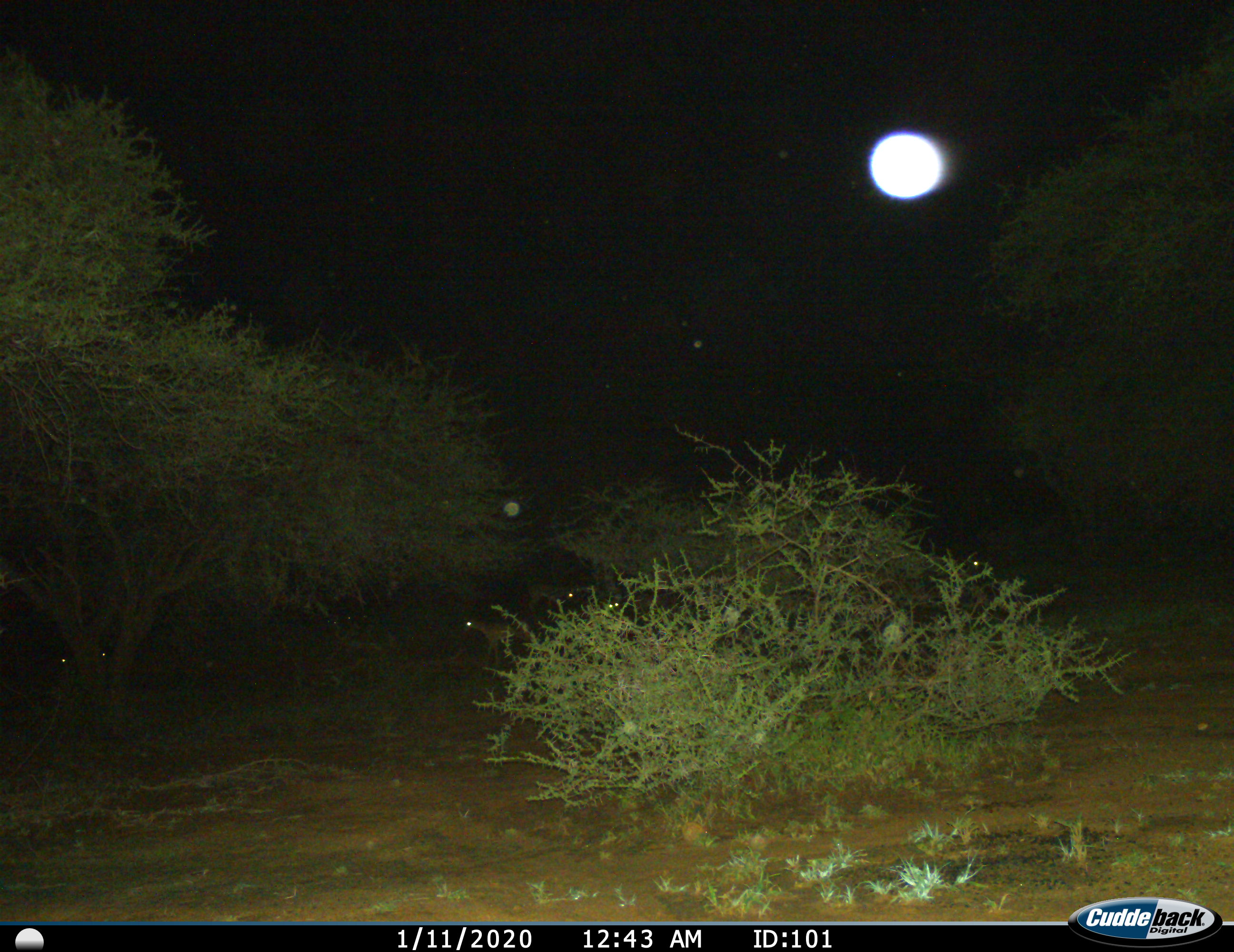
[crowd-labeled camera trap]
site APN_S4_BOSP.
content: unidentified animal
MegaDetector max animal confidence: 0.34